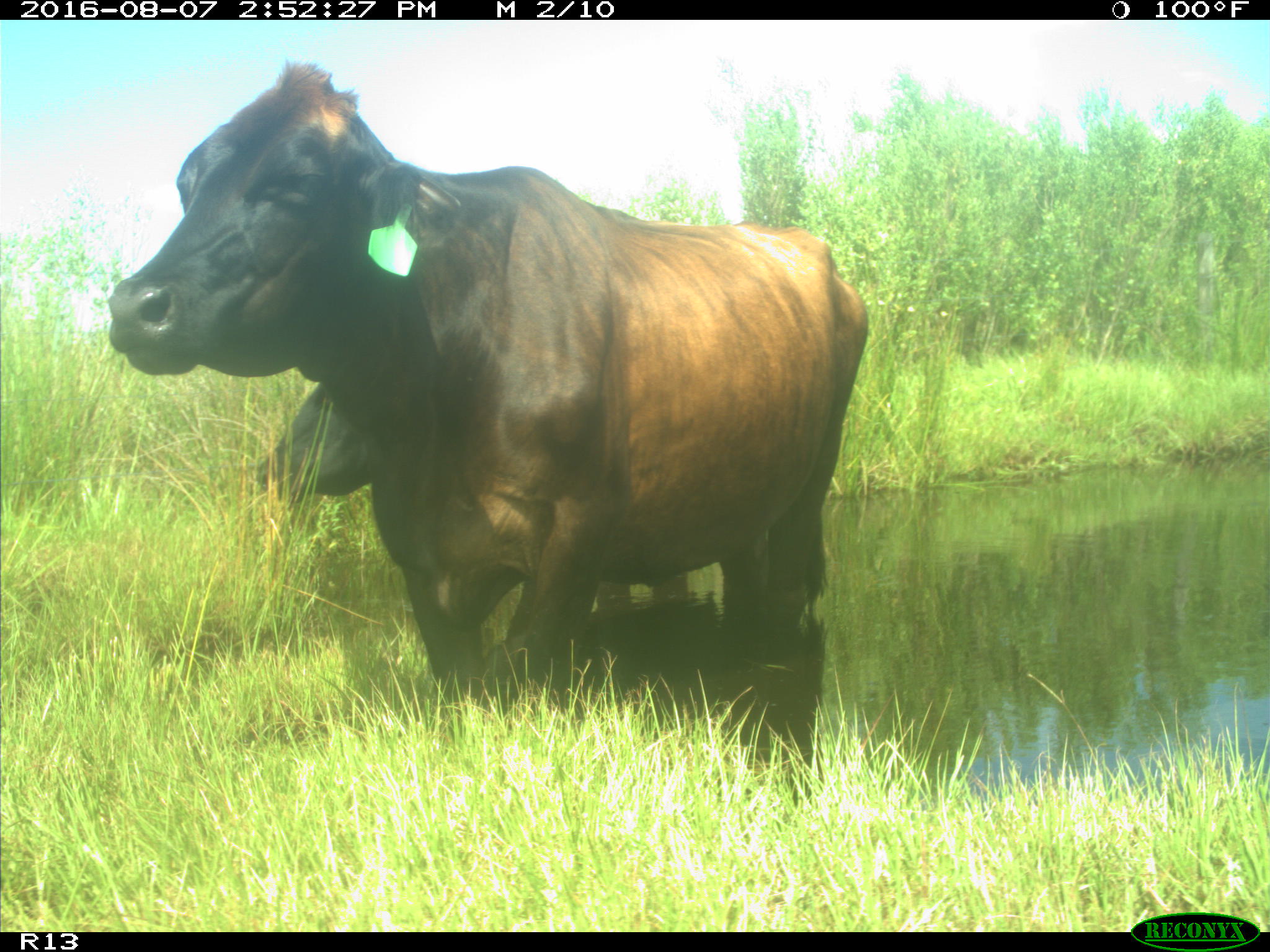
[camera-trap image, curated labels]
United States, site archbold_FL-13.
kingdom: Animalia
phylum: Chordata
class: Mammalia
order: Artiodactyla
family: Bovidae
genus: Bos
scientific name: Bos taurus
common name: domestic cow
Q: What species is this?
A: Bos taurus (domestic cow).